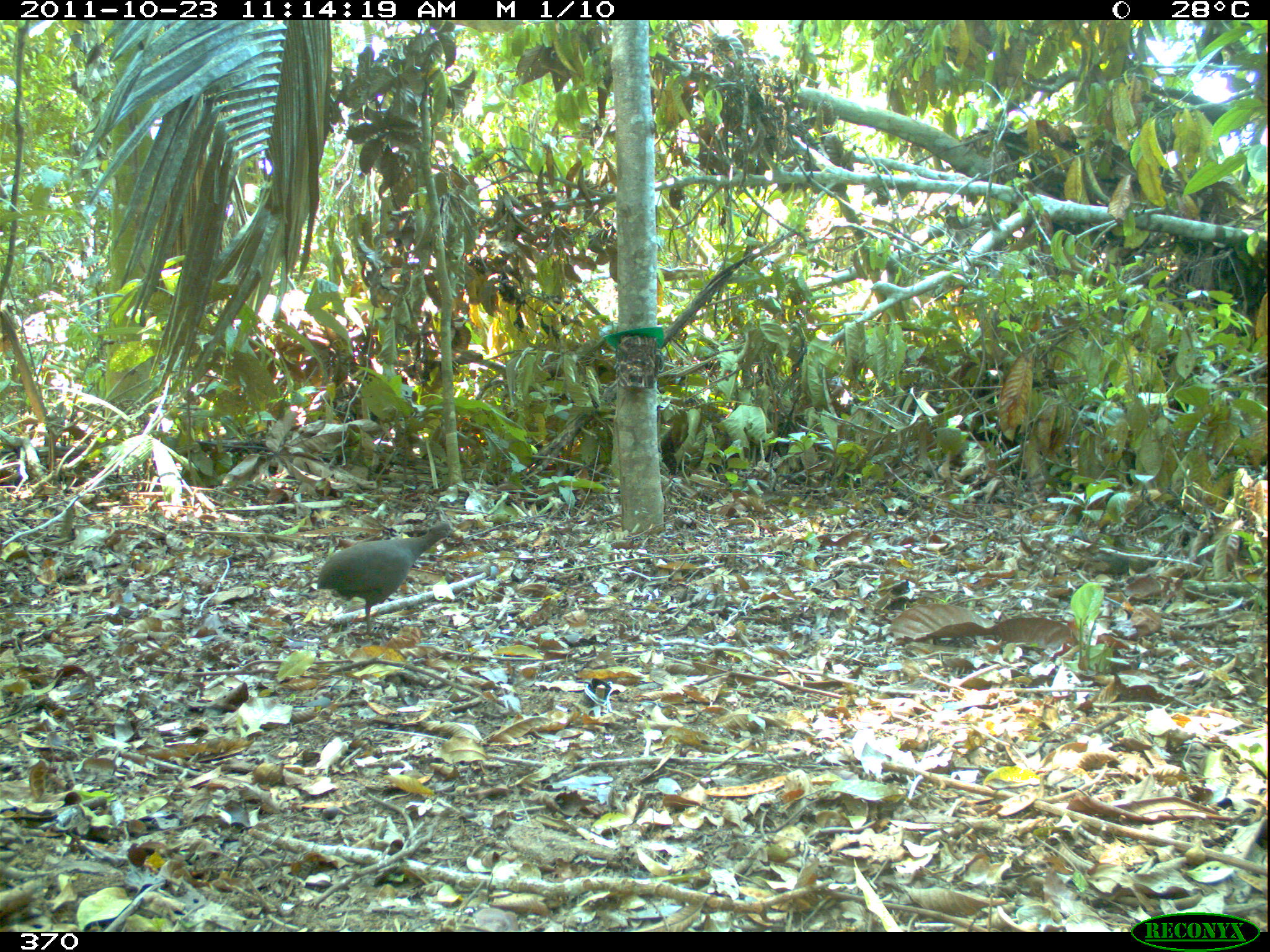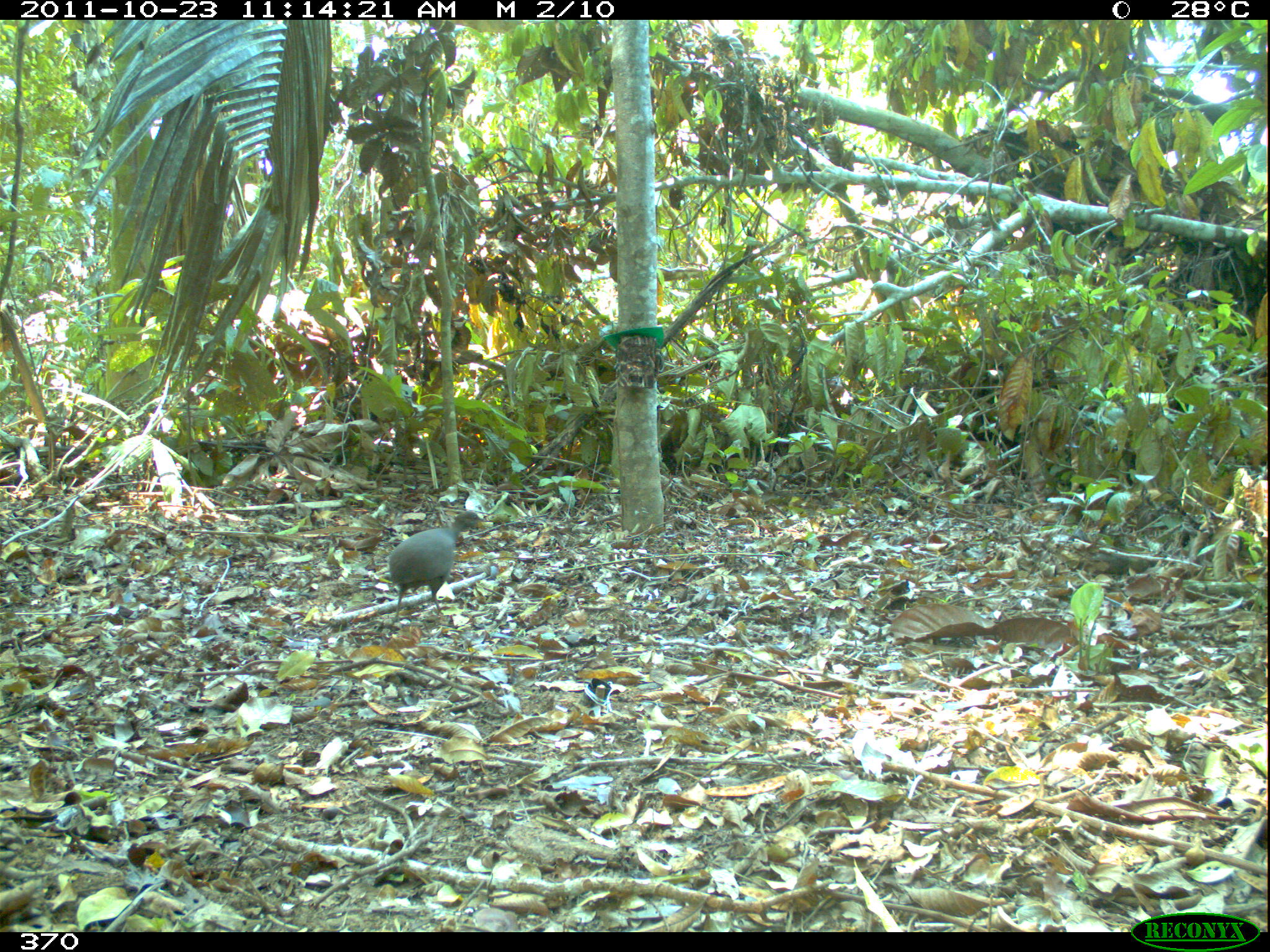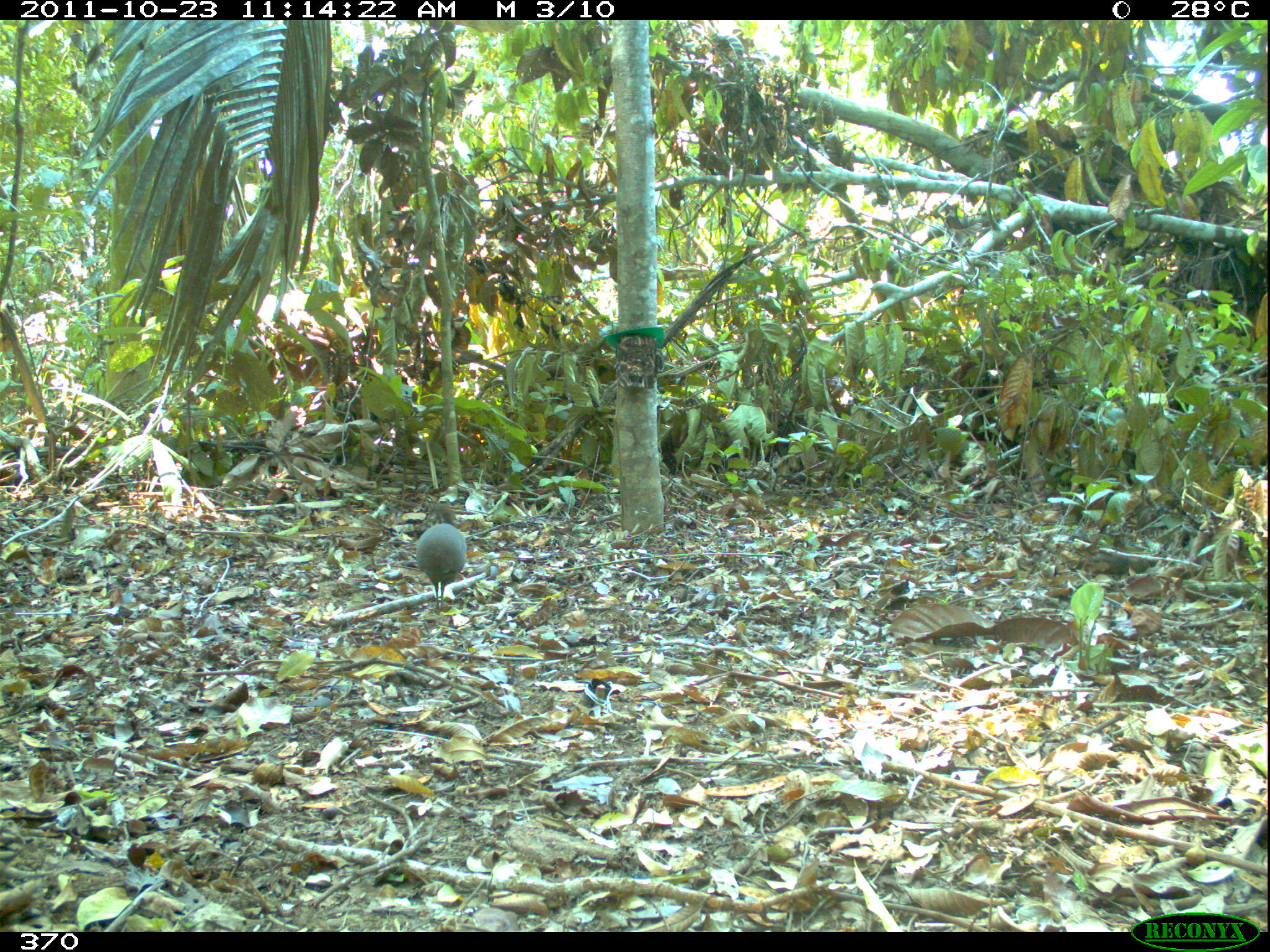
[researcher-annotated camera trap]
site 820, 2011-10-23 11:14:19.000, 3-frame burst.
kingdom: Animalia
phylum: Chordata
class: Aves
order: Tinamiformes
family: Tinamidae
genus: Crypturellus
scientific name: Crypturellus cinereus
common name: cinereous tinamou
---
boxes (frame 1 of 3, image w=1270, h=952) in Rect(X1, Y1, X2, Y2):
crypturellus cinereus: Rect(313, 517, 452, 639)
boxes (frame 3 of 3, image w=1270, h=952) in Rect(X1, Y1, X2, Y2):
crypturellus cinereus: Rect(415, 502, 467, 610)